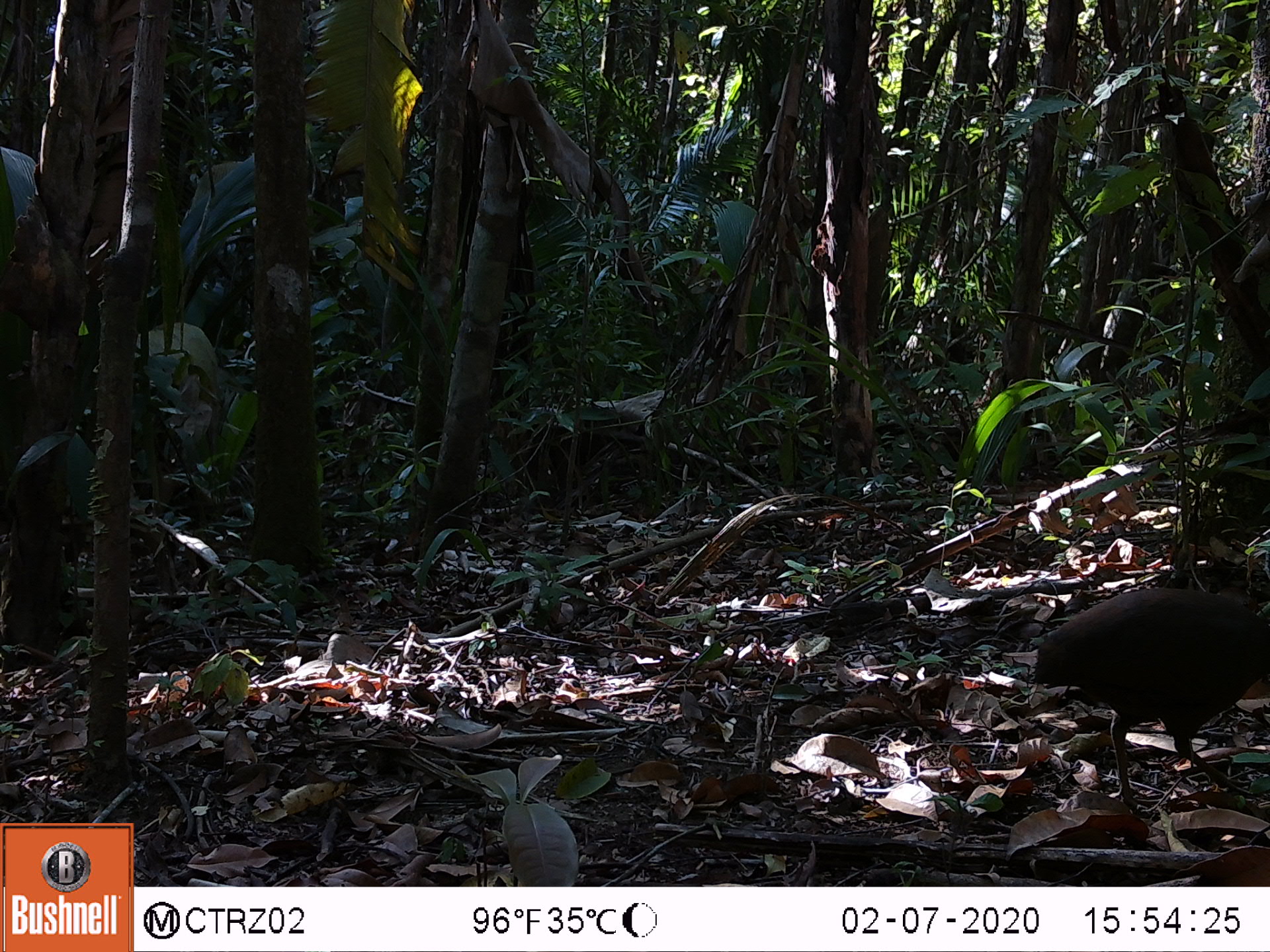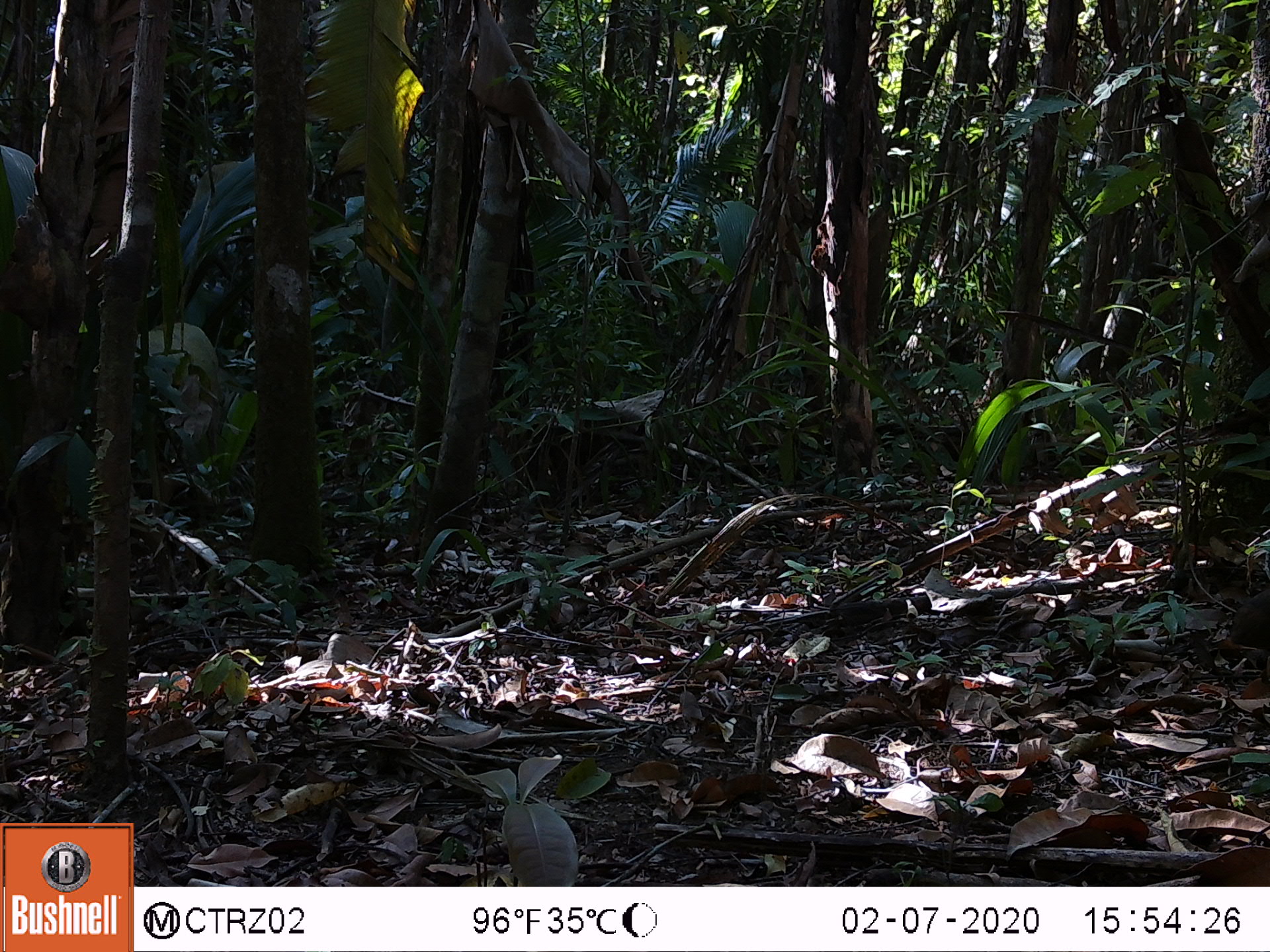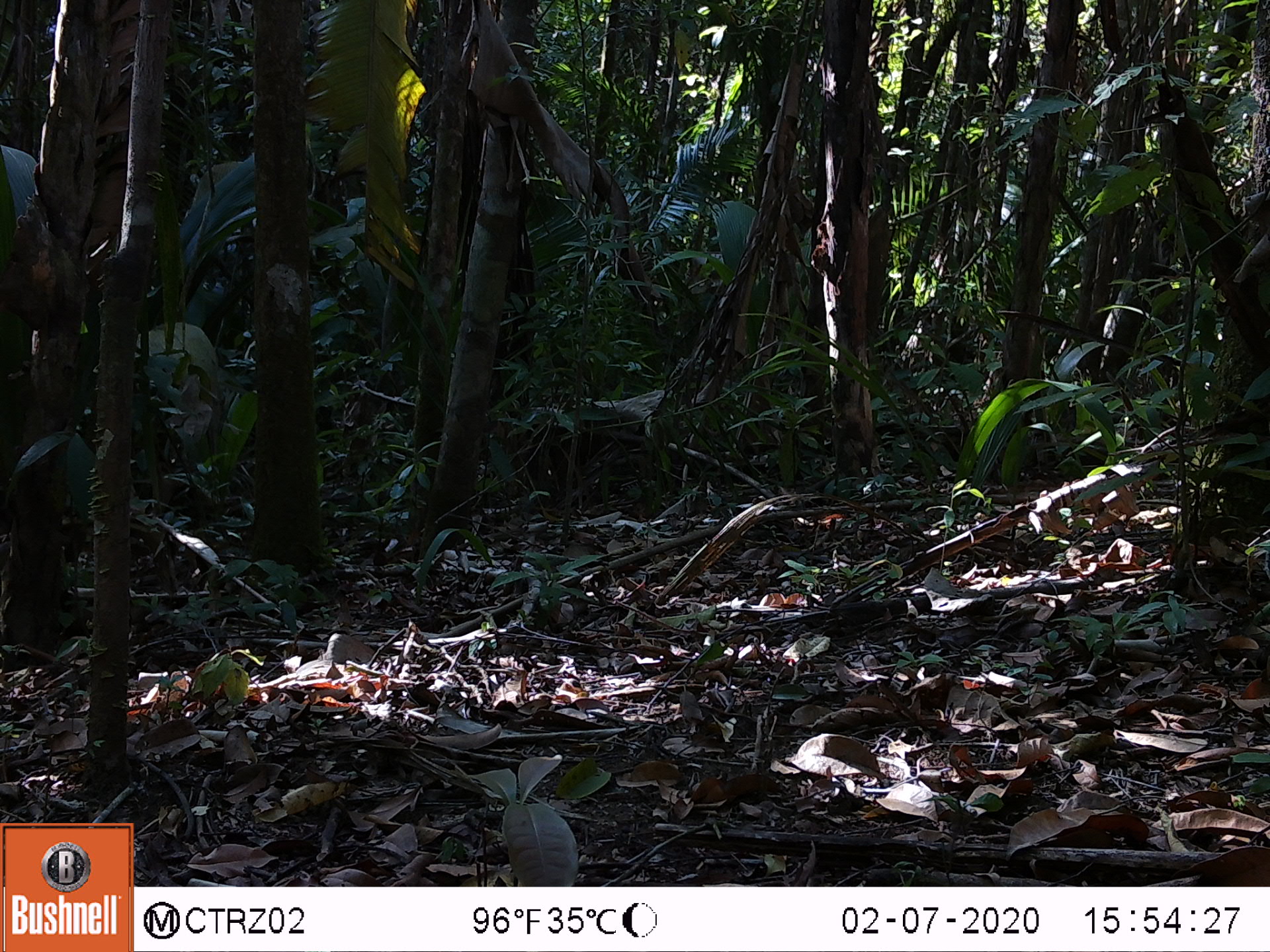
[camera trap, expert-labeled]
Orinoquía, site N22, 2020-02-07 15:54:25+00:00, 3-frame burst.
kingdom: Animalia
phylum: Chordata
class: Aves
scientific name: Aves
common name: bird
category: unknown bird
Unknown bird (bird) (Aves).